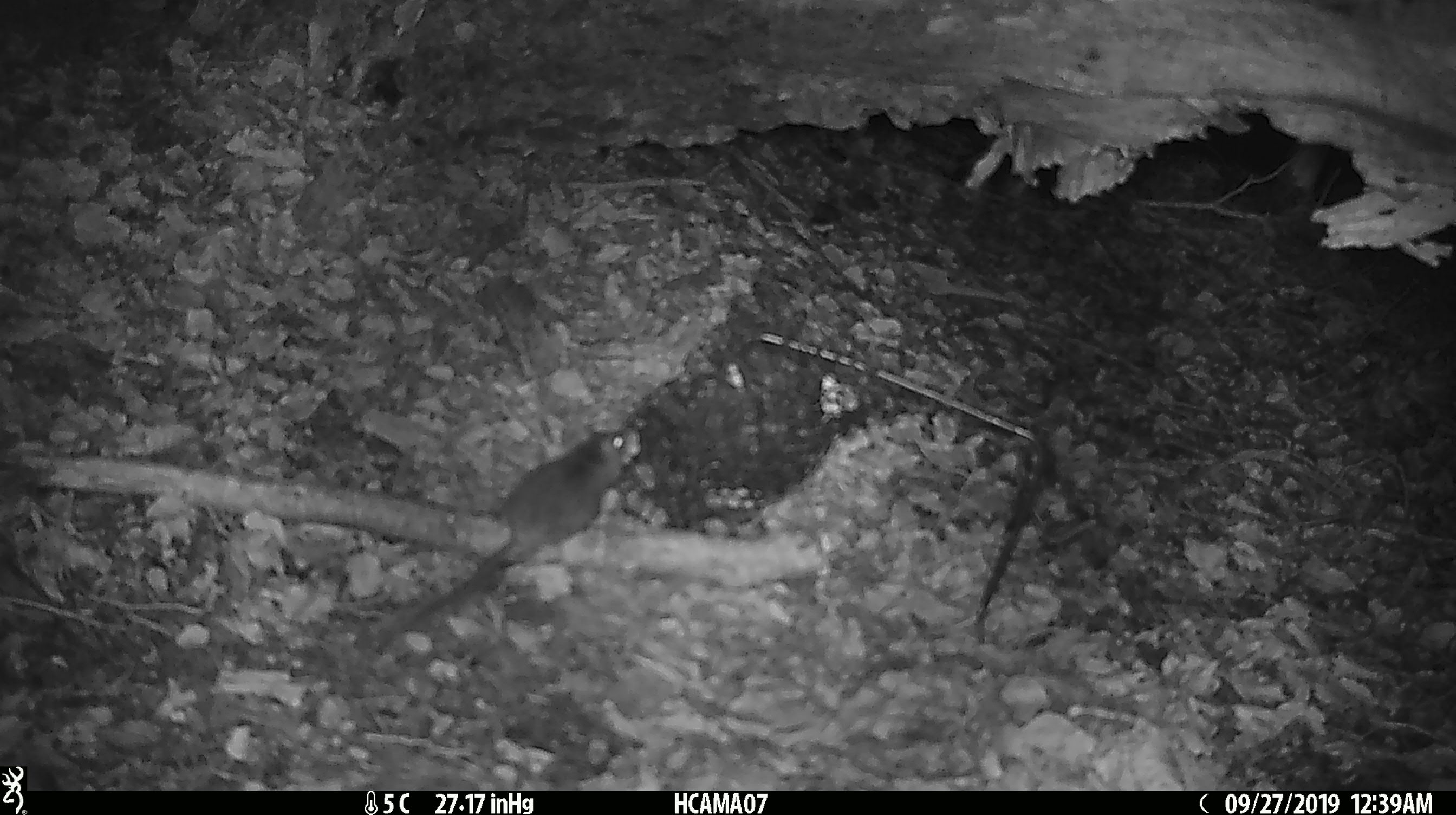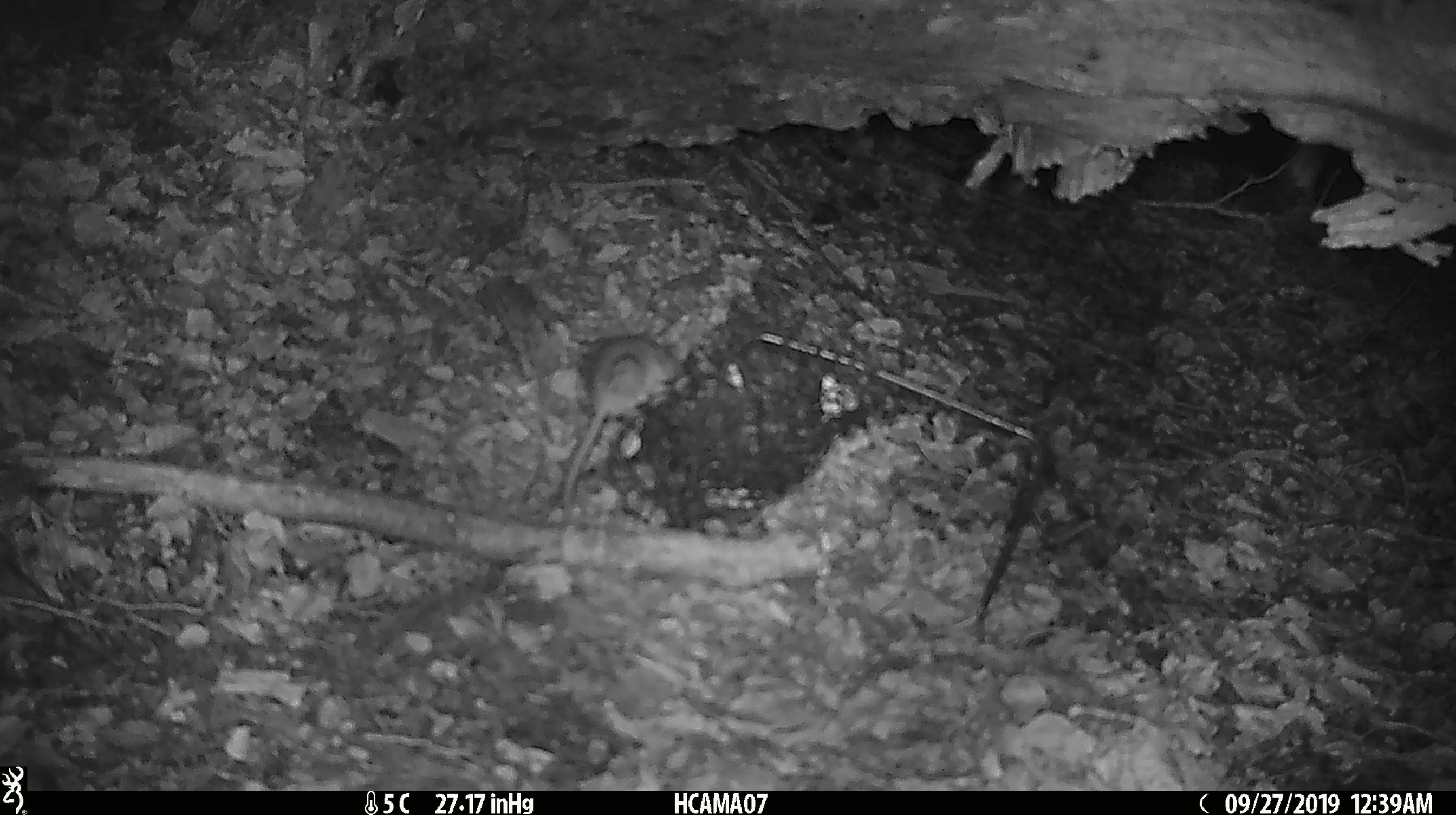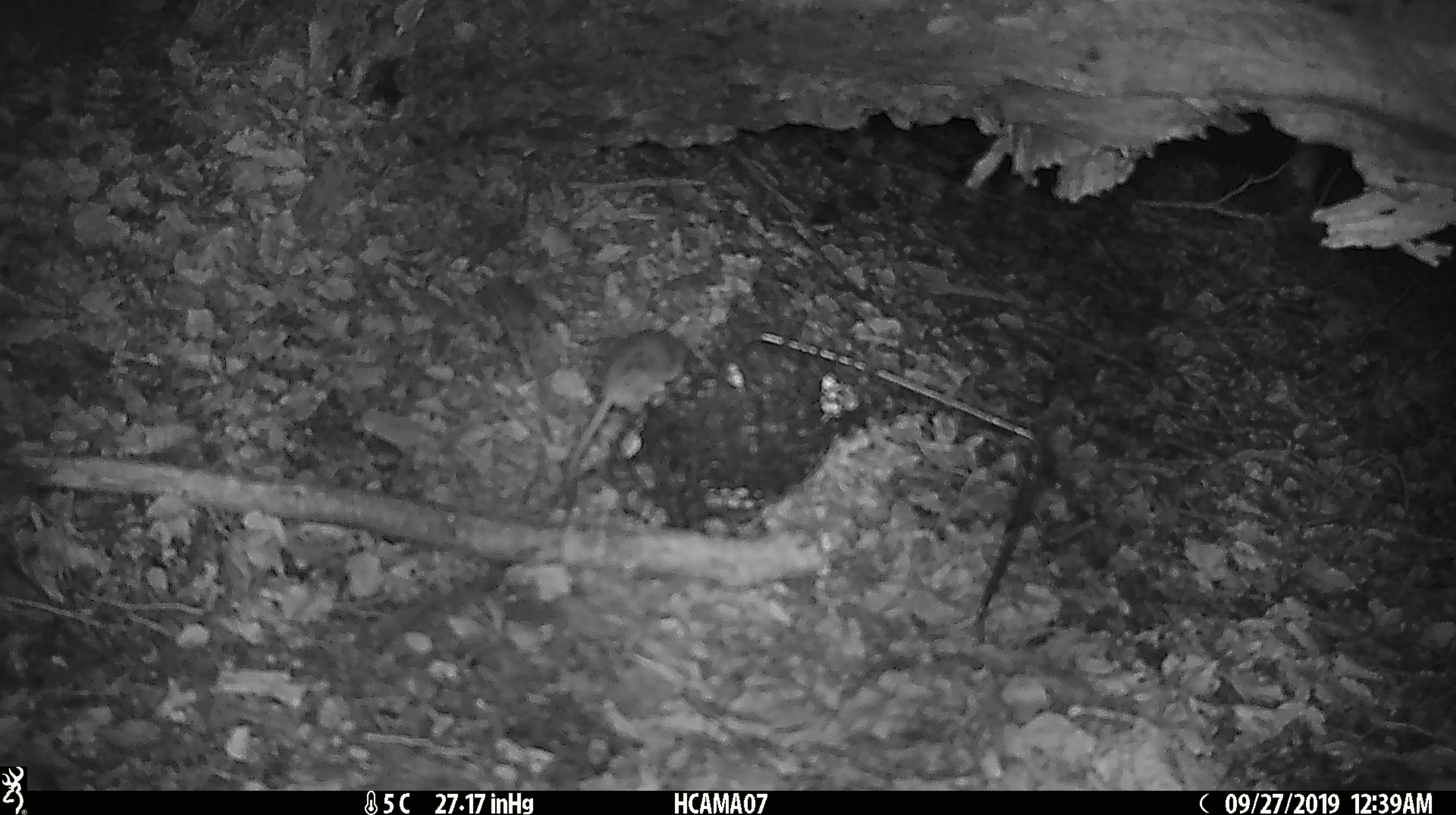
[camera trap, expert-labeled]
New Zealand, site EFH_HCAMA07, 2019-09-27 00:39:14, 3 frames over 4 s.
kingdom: Animalia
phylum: Chordata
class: Mammalia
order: Rodentia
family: Muridae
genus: Mus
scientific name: Mus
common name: mouse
Mouse (Mus).